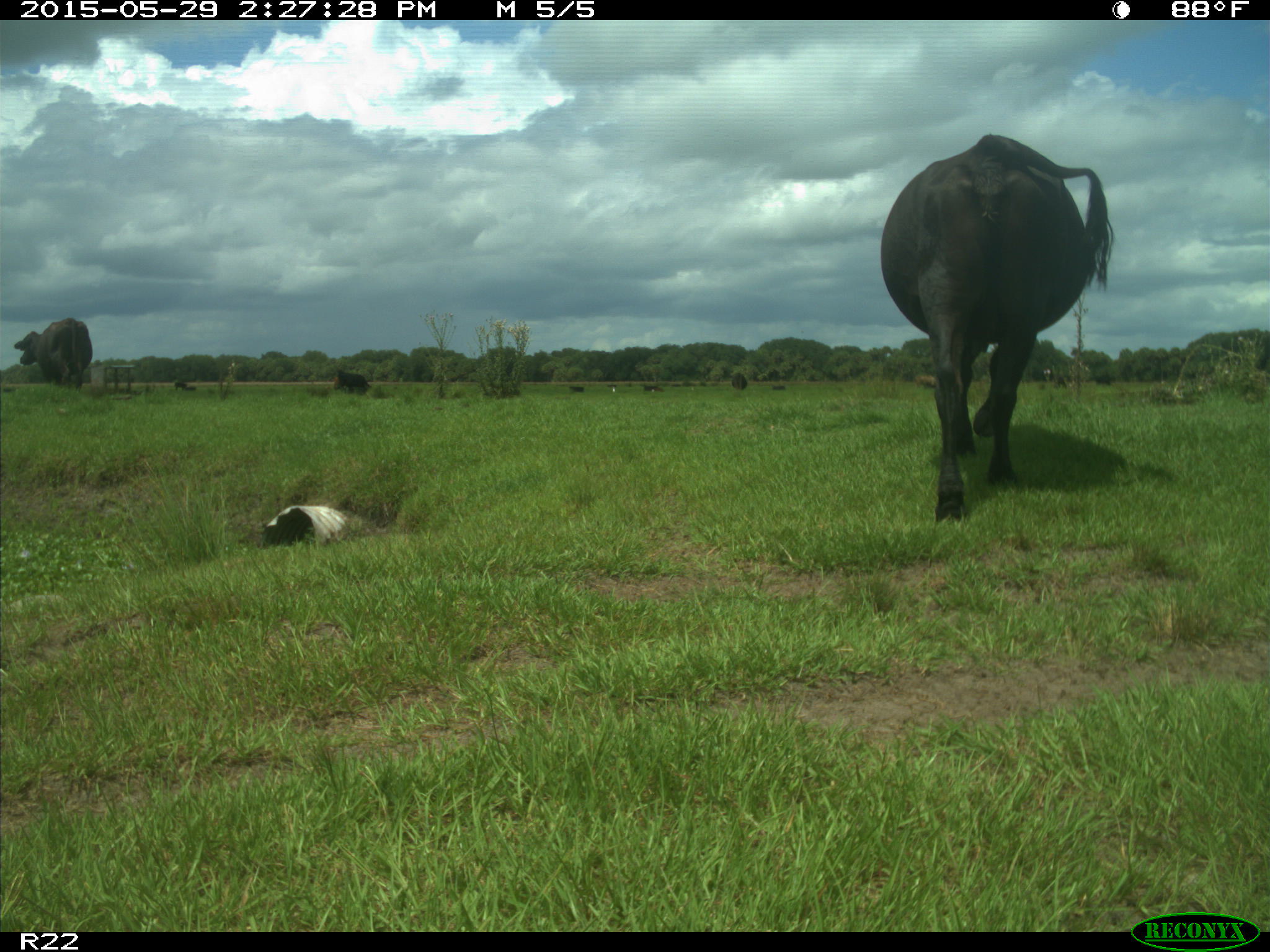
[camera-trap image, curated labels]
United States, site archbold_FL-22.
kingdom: Animalia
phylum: Chordata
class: Mammalia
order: Artiodactyla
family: Bovidae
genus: Bos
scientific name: Bos taurus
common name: domestic cow